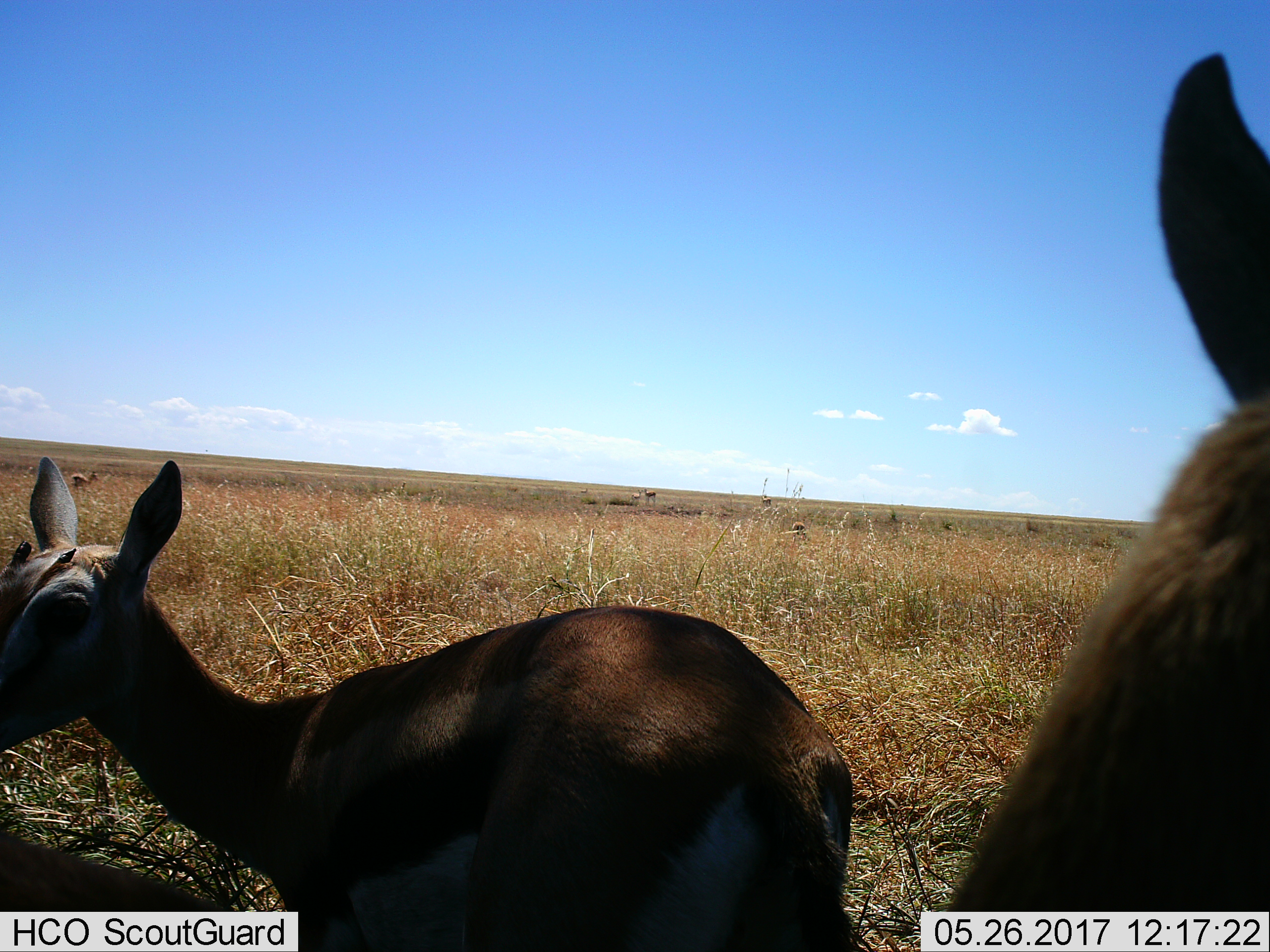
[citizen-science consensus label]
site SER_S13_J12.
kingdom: Animalia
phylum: Chordata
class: Mammalia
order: Artiodactyla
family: Bovidae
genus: Eudorcas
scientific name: Eudorcas thomsonii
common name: thomson's gazelle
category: gazellethomsons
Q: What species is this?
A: Gazellethomsons (thomson's gazelle) (Eudorcas thomsonii).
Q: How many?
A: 6.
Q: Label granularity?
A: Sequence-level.